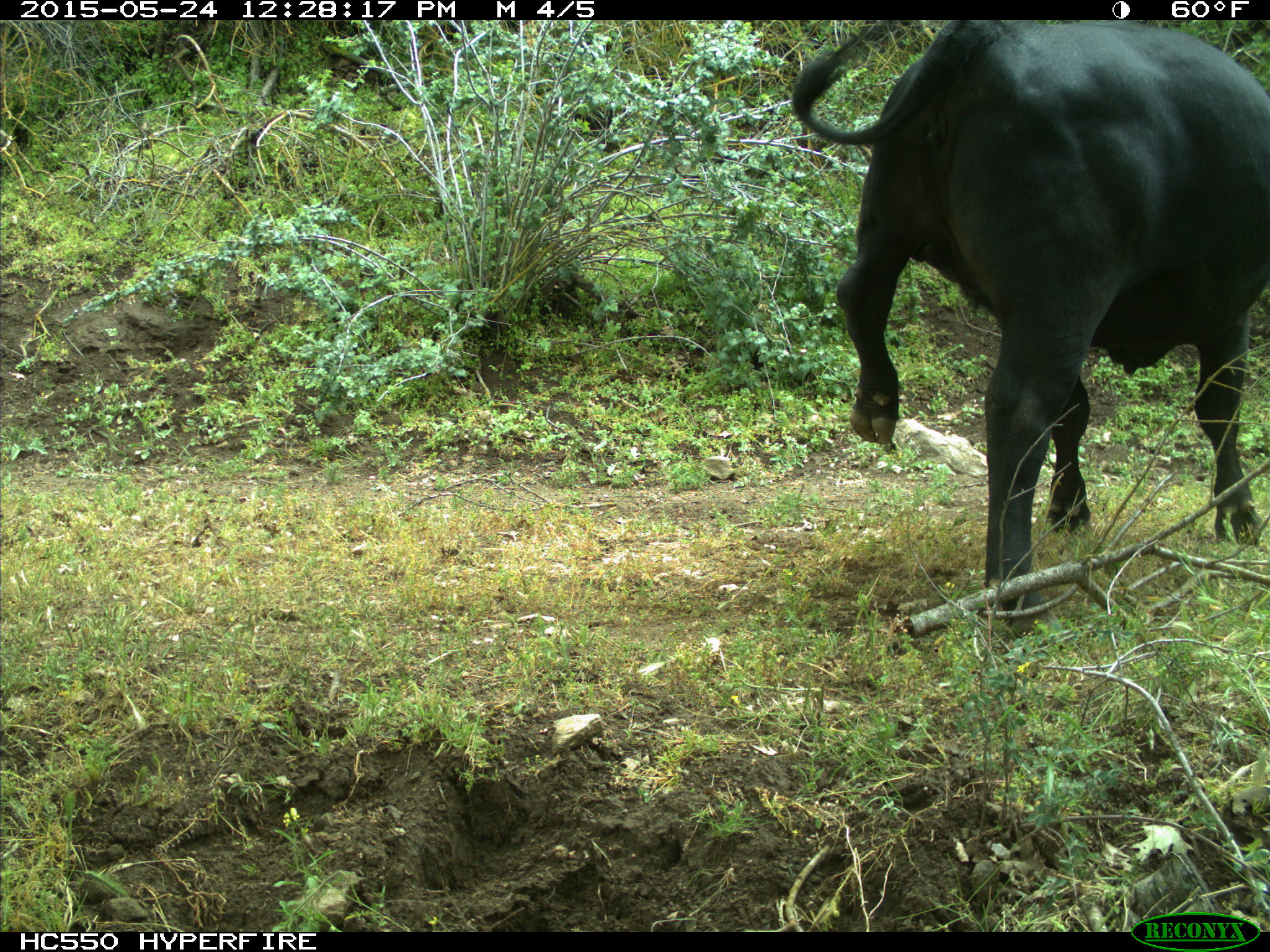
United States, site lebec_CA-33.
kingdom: Animalia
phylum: Chordata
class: Mammalia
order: Artiodactyla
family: Bovidae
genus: Bos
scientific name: Bos taurus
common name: domestic cow